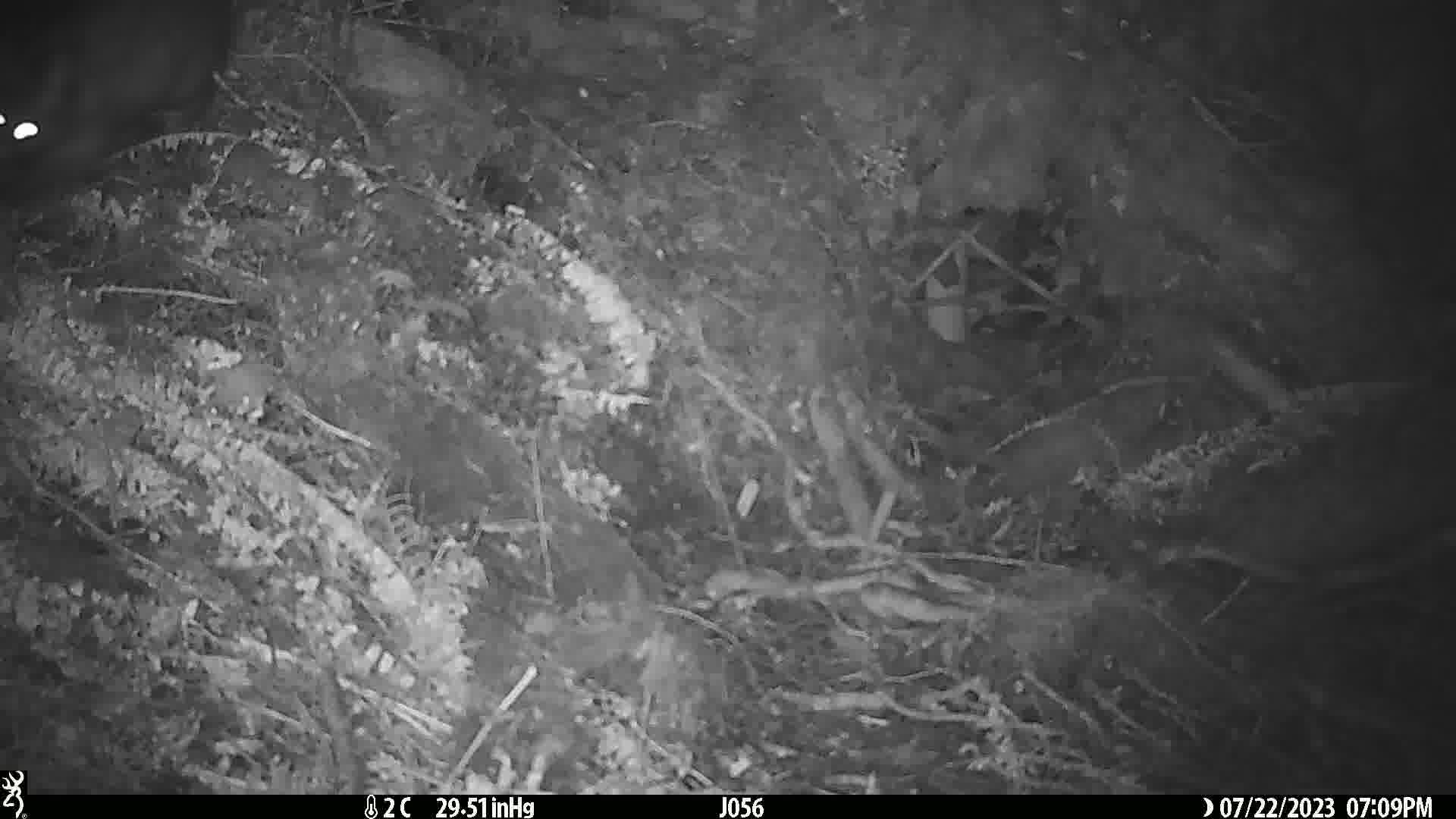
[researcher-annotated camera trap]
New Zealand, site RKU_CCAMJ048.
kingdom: Animalia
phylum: Chordata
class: Mammalia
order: Diprotodontia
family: Phalangeridae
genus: Trichosurus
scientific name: Trichosurus vulpecula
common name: common brushtail possum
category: possum